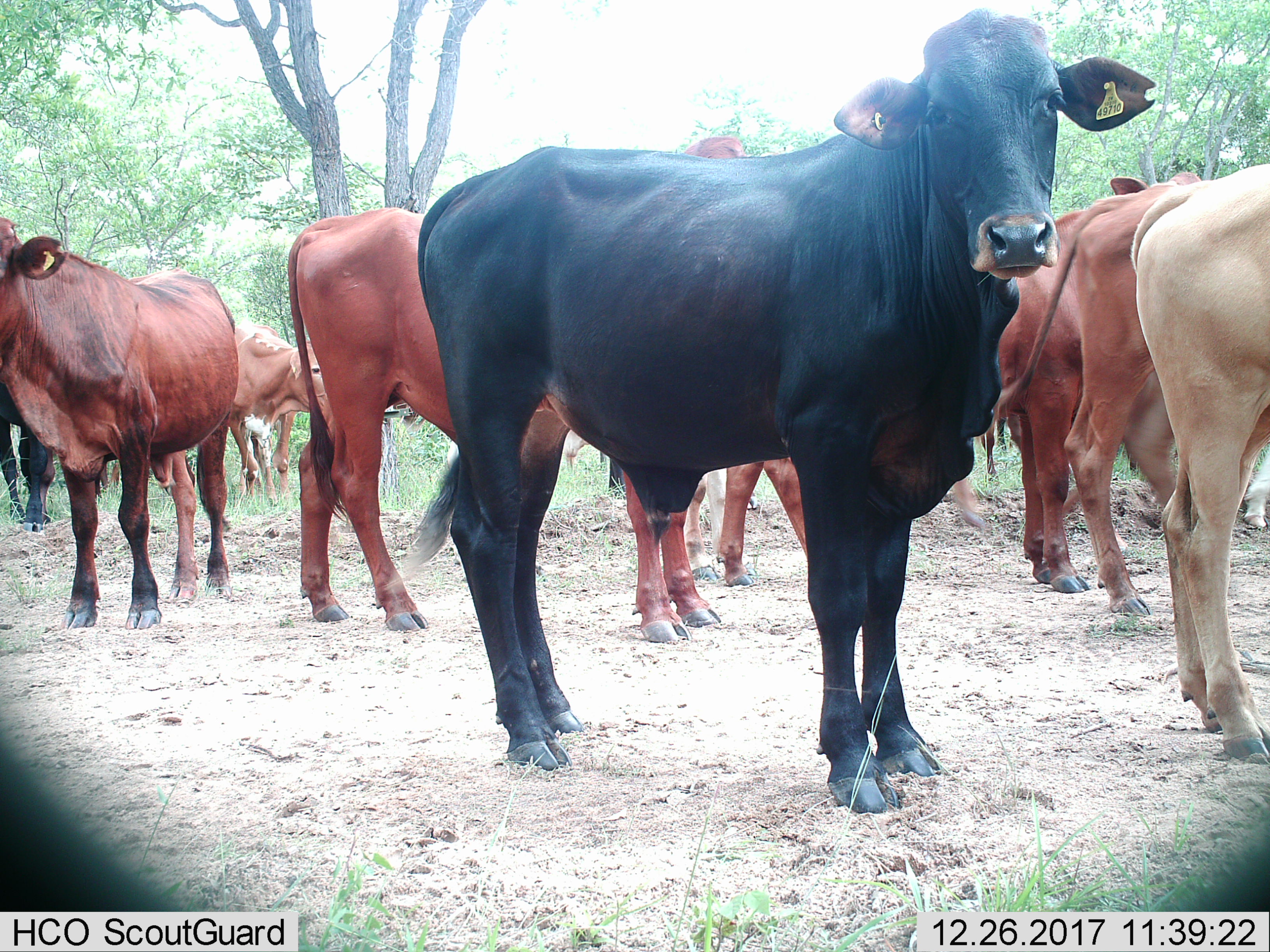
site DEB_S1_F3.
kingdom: Animalia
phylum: Chordata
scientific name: Vertebrata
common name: domestic animal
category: domesticanimal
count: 10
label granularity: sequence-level